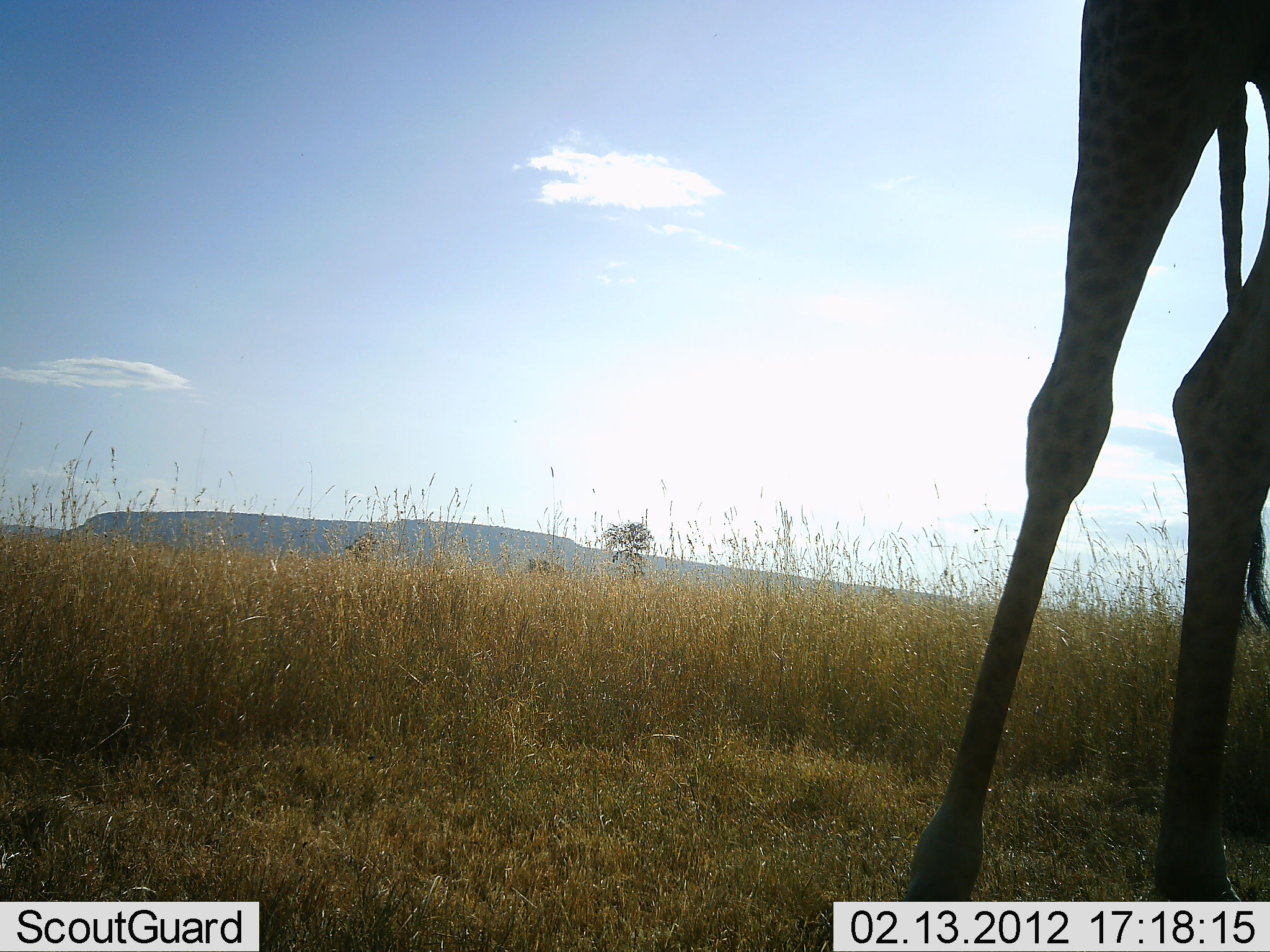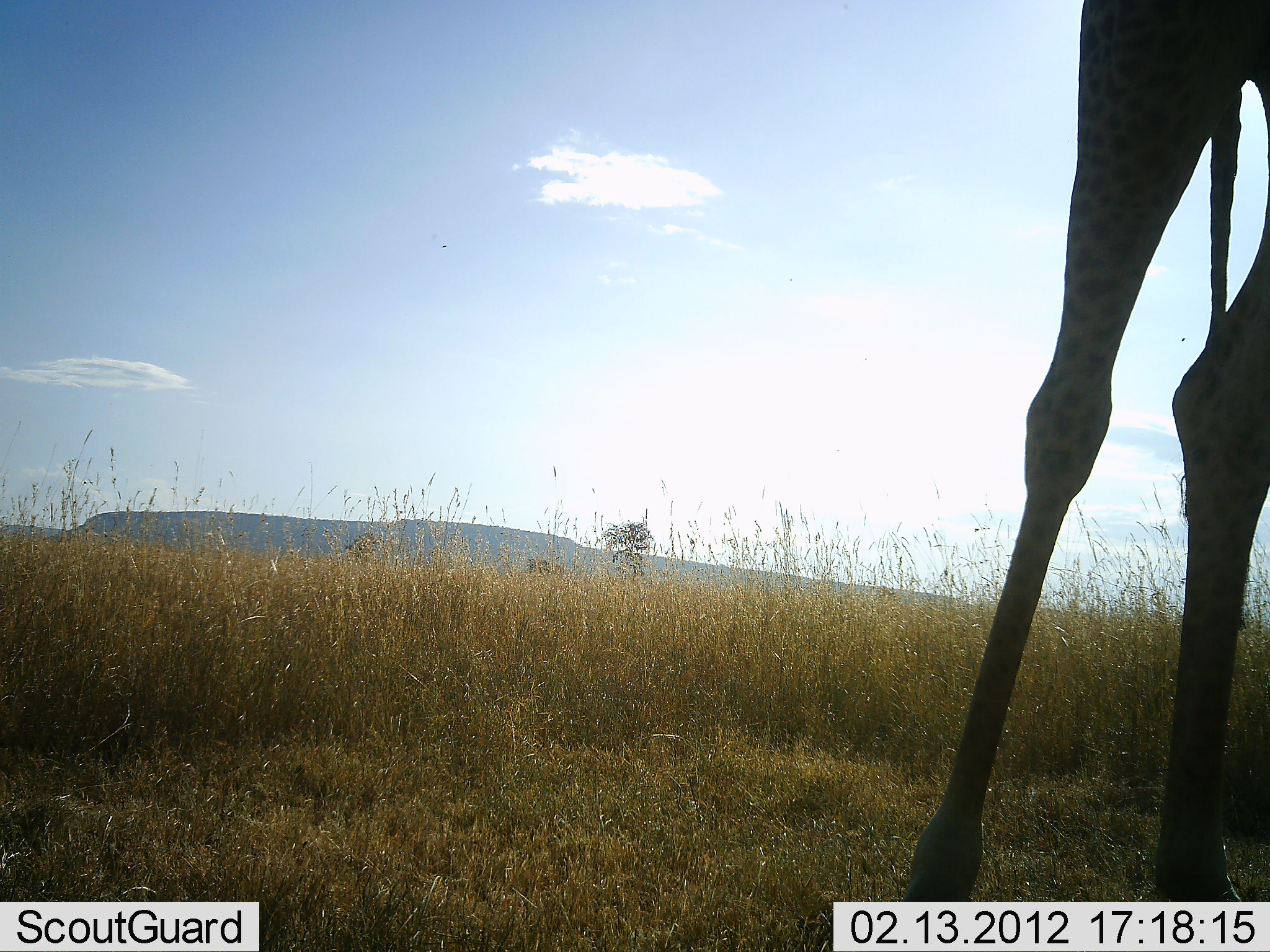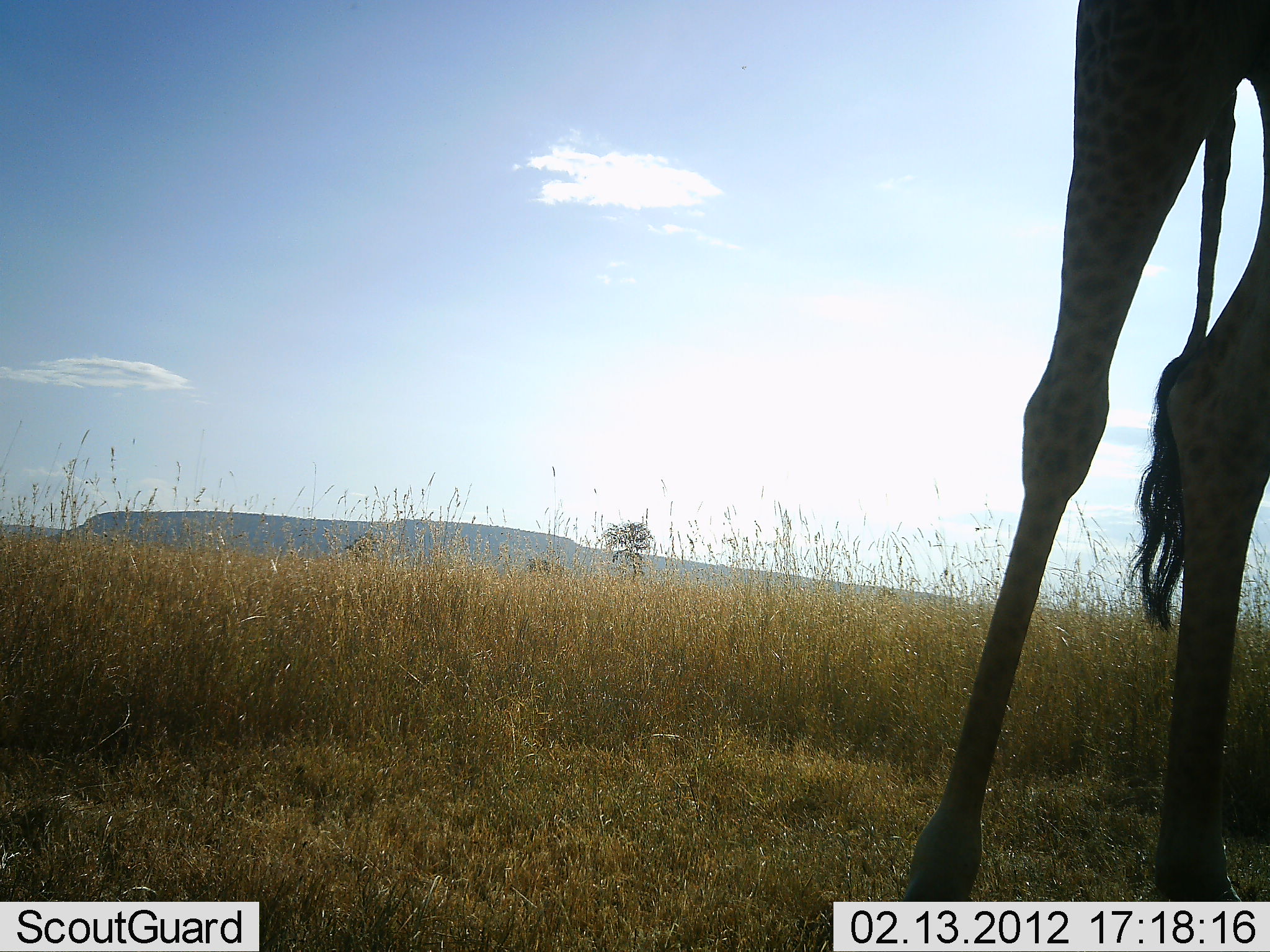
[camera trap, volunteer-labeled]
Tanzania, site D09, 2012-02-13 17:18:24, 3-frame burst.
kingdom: Animalia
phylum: Chordata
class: Mammalia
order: Artiodactyla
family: Giraffidae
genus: Giraffa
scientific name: Giraffa camelopardalis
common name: giraffe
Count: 1.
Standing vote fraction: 100%.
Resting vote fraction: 0%.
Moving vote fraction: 0%.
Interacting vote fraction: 0%.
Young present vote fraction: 0%.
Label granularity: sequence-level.